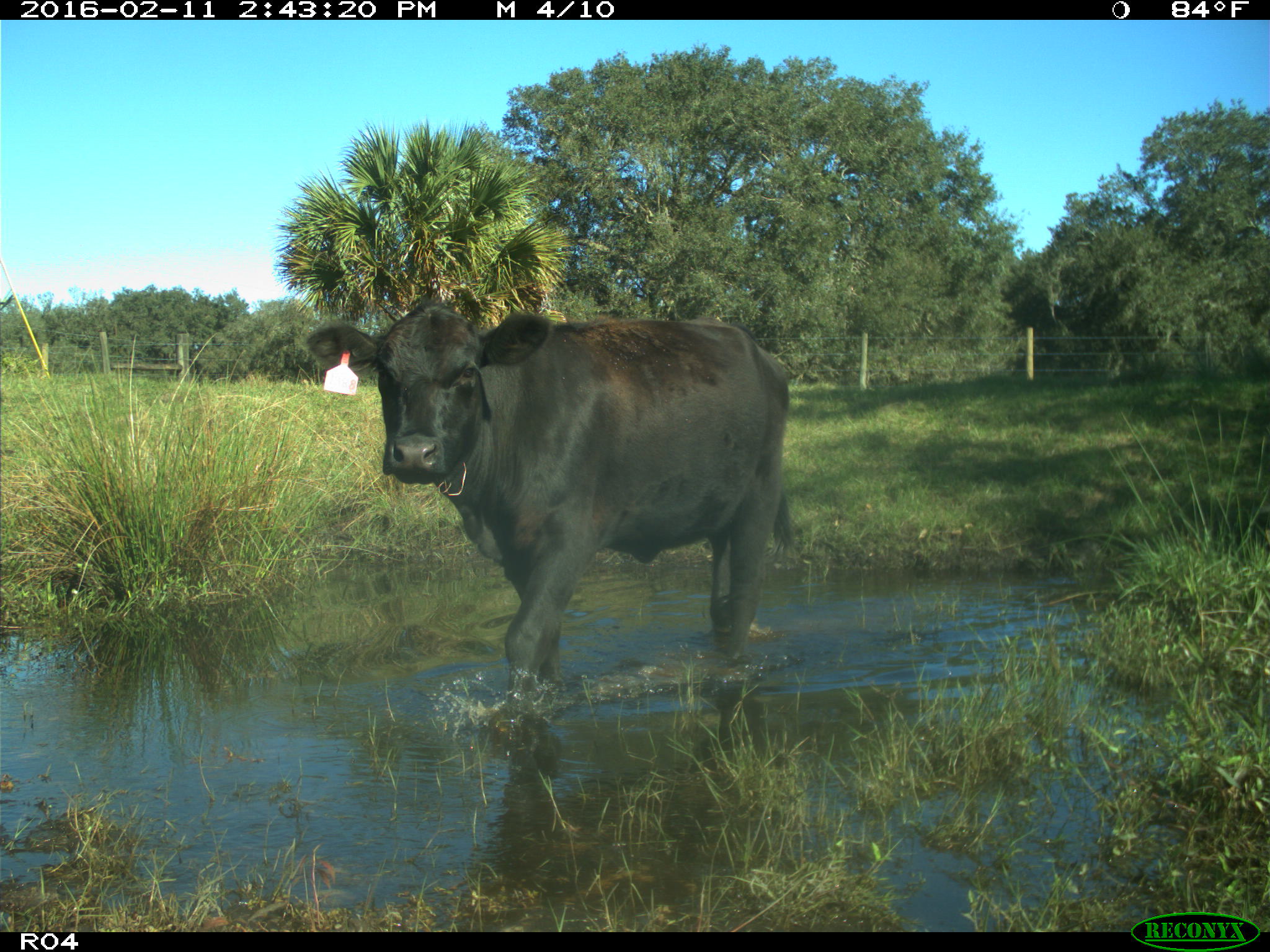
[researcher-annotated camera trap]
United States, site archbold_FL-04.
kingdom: Animalia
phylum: Chordata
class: Mammalia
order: Artiodactyla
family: Bovidae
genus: Bos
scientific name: Bos taurus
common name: domestic cow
Bos taurus (domestic cow).